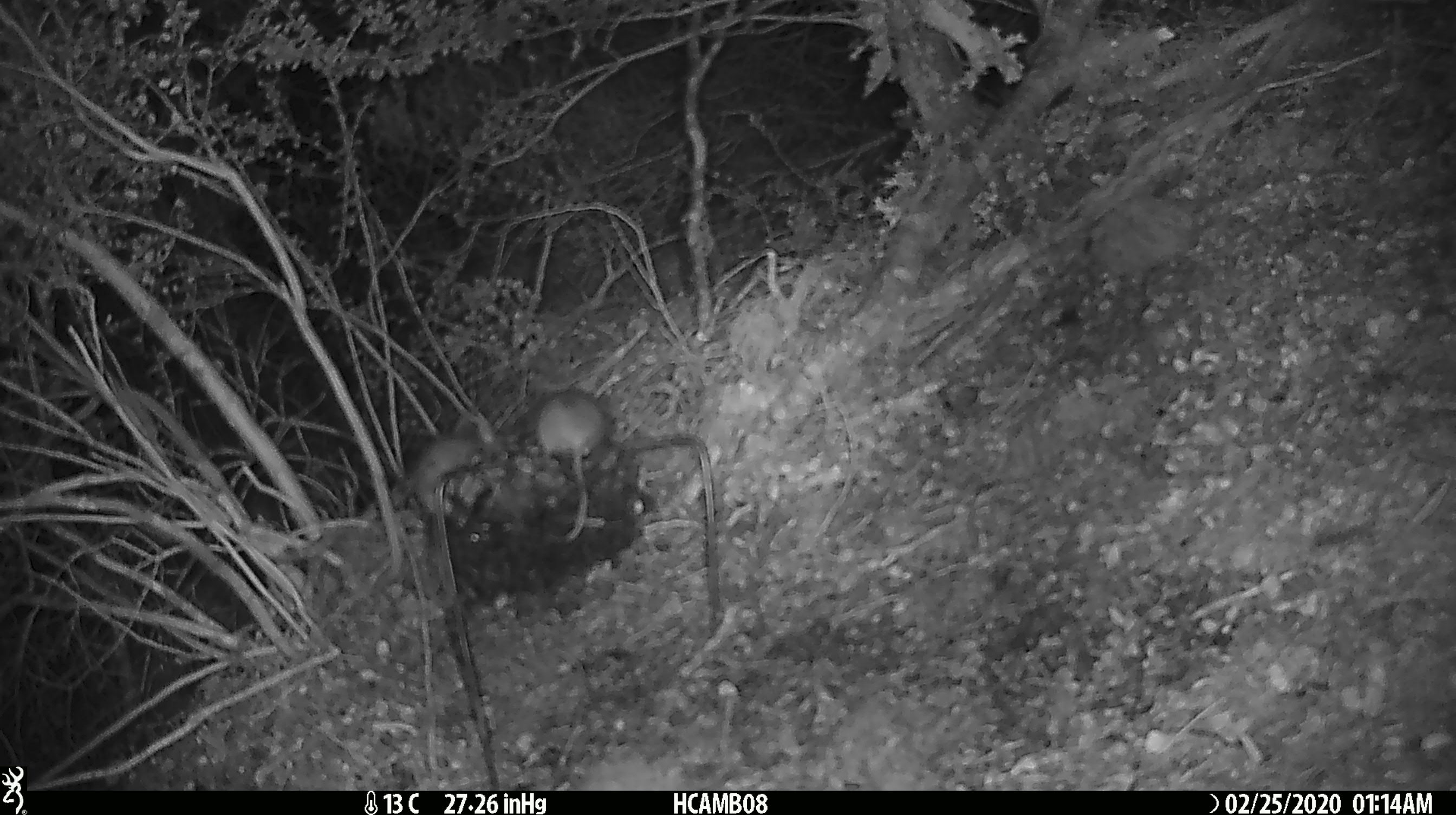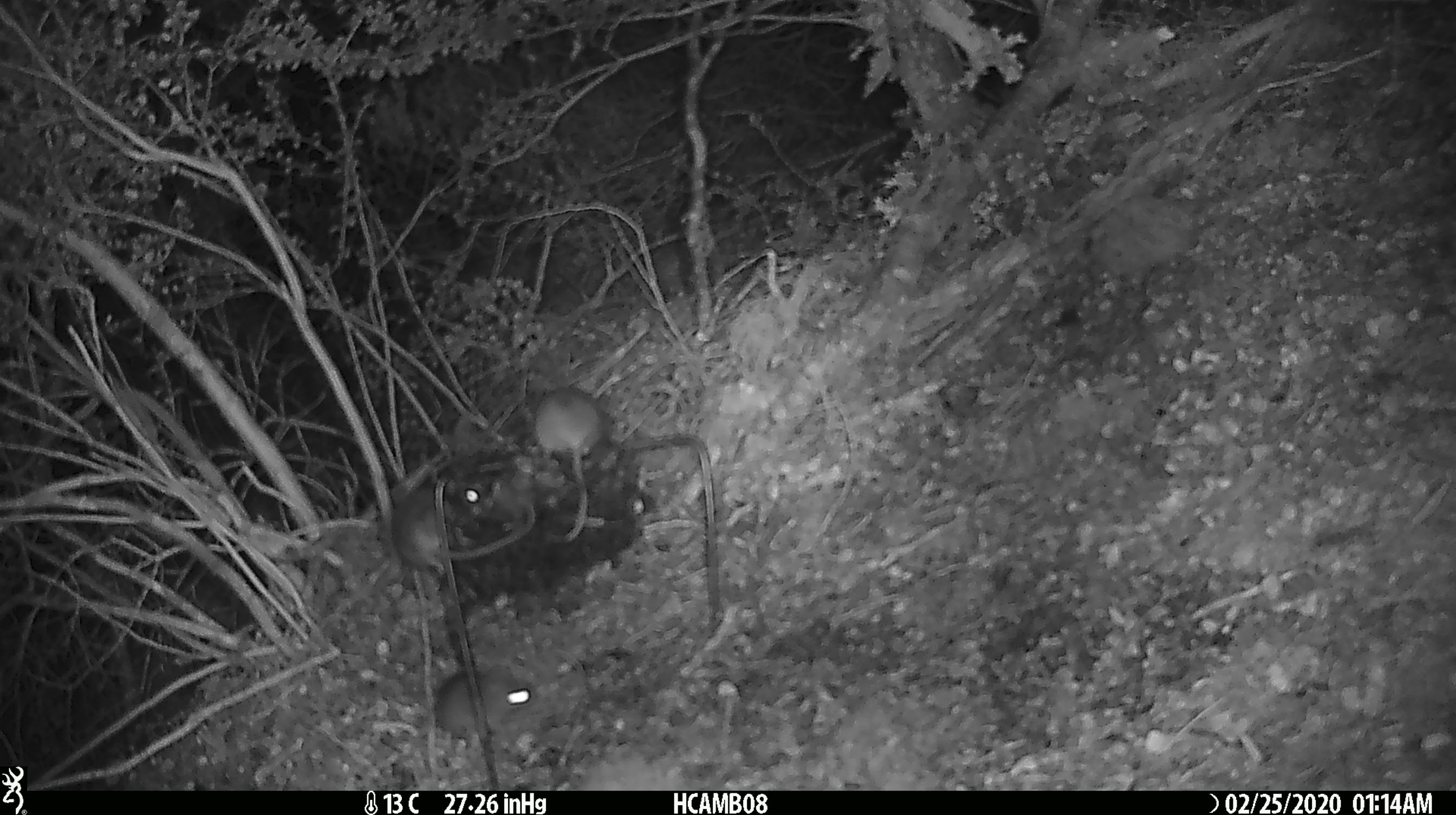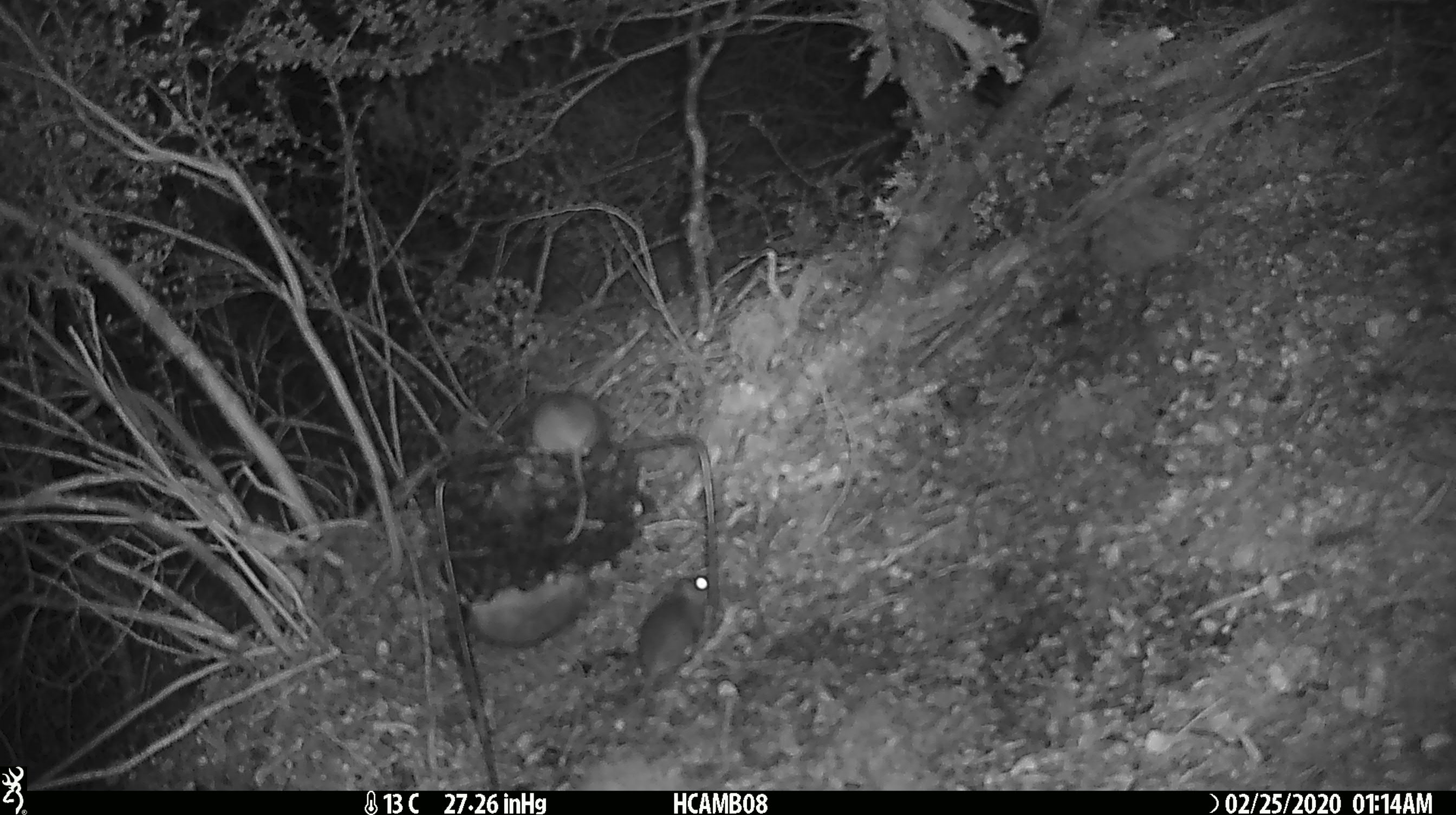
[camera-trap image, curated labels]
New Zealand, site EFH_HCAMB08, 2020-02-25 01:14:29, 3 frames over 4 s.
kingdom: Animalia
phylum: Chordata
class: Mammalia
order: Rodentia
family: Muridae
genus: Mus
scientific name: Mus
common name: mouse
Mouse (Mus).